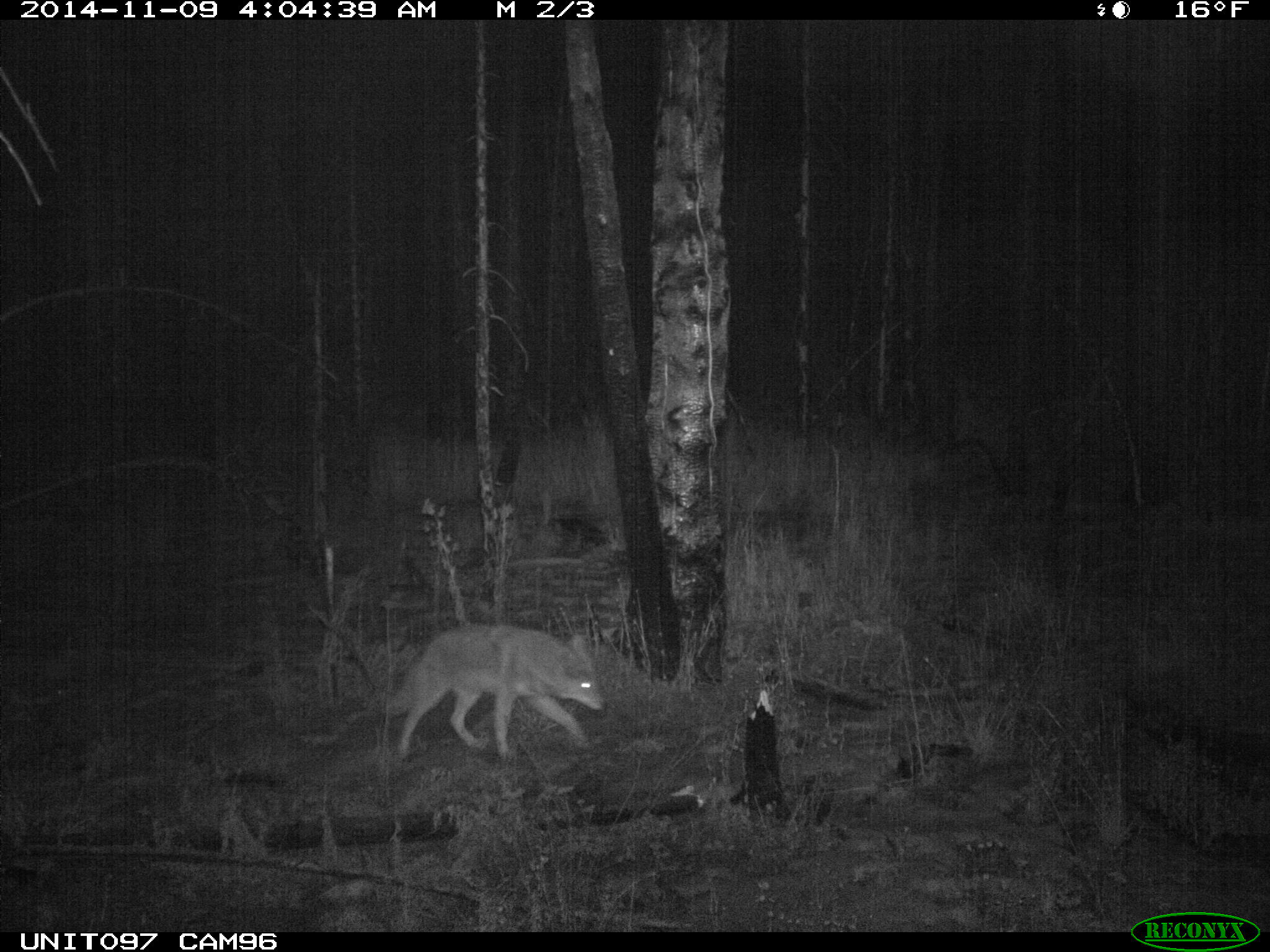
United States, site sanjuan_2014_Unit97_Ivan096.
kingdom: Animalia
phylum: Chordata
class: Mammalia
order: Carnivora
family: Canidae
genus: Canis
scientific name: Canis latrans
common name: coyote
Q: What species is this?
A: Canis latrans (coyote).